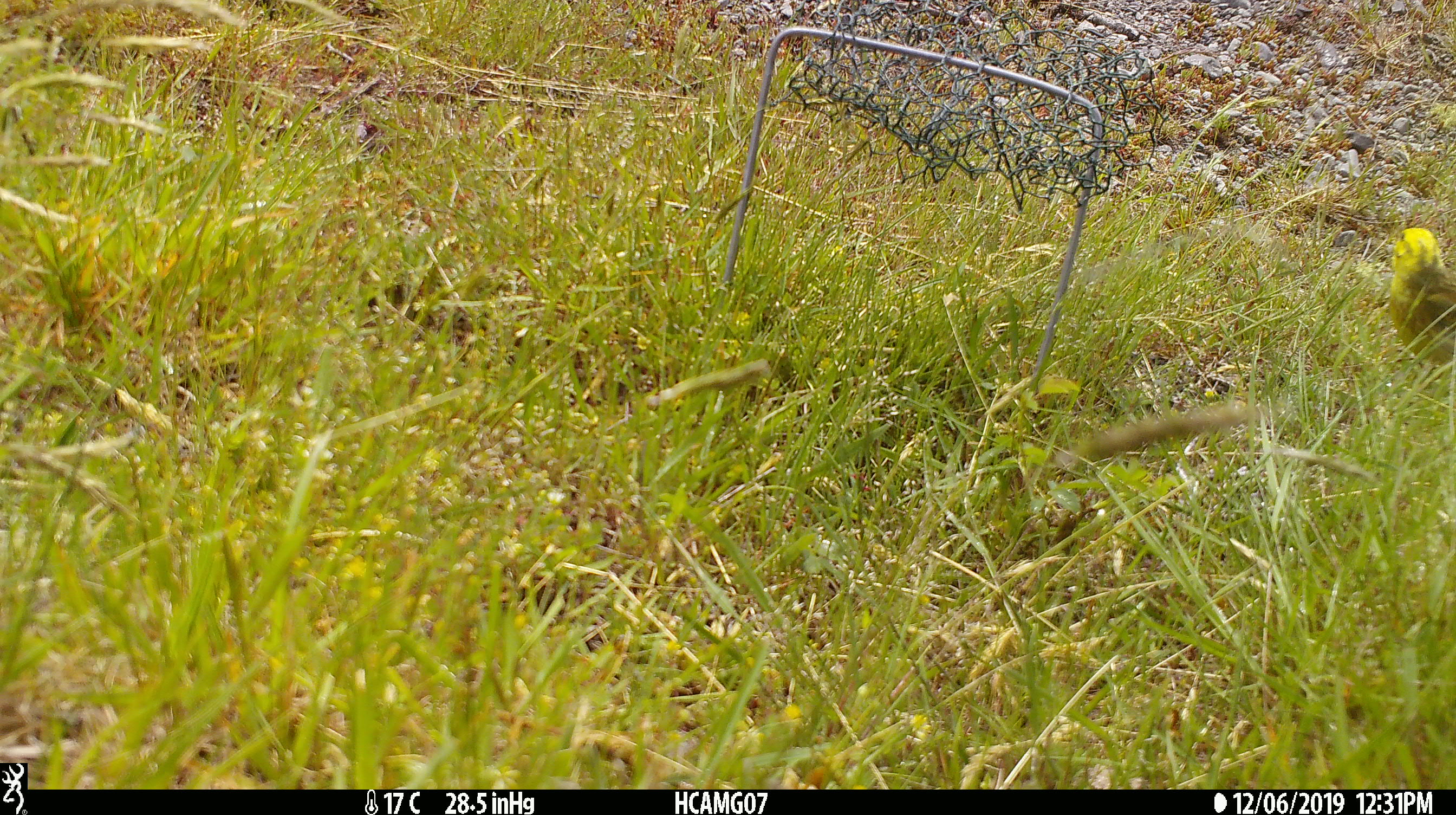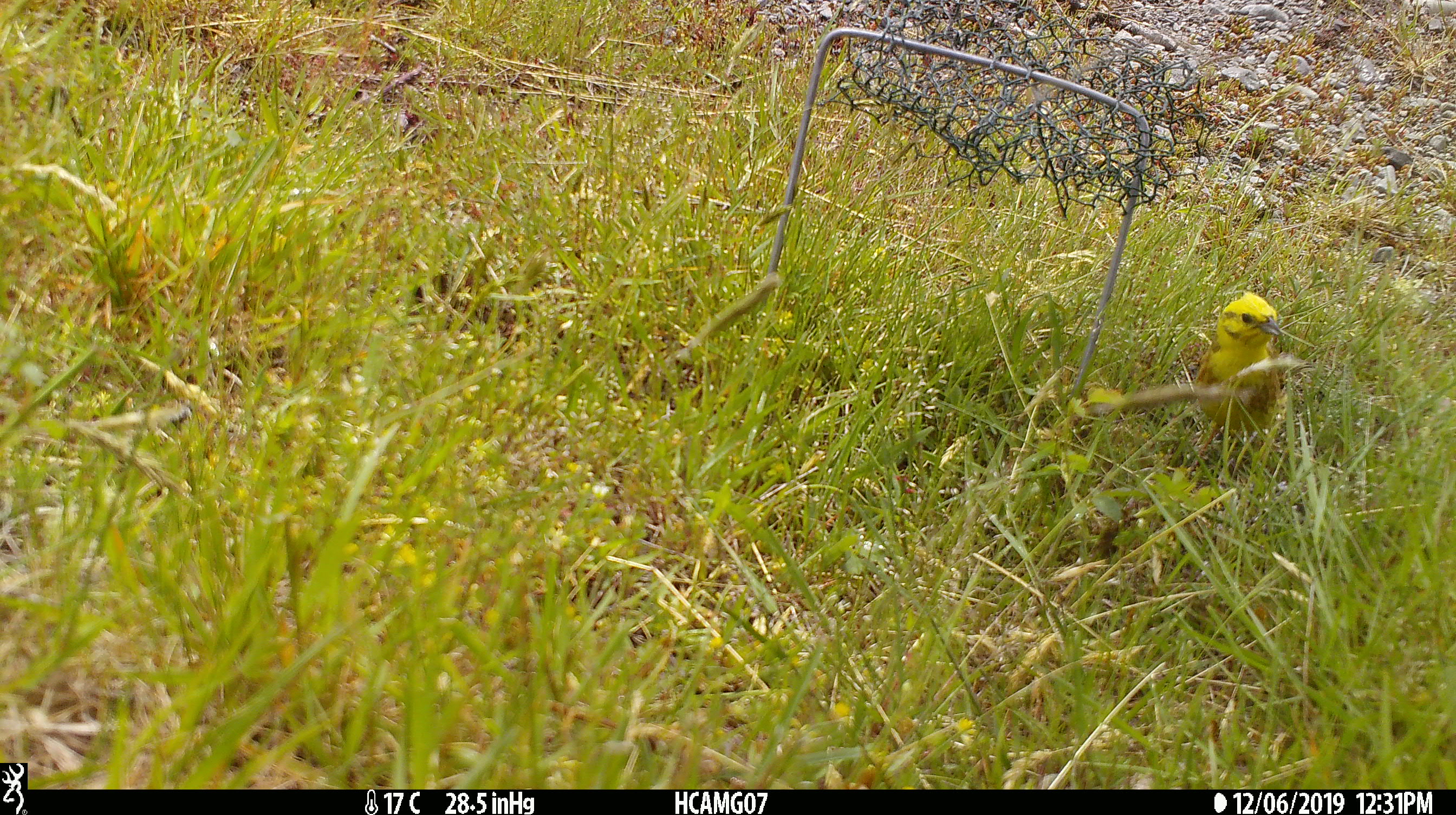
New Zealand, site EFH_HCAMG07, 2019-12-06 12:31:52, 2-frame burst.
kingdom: Animalia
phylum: Chordata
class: Aves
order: Passeriformes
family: Emberizidae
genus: Emberiza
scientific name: Emberiza citrinella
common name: yellowhammer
Yellowhammer (Emberiza citrinella).